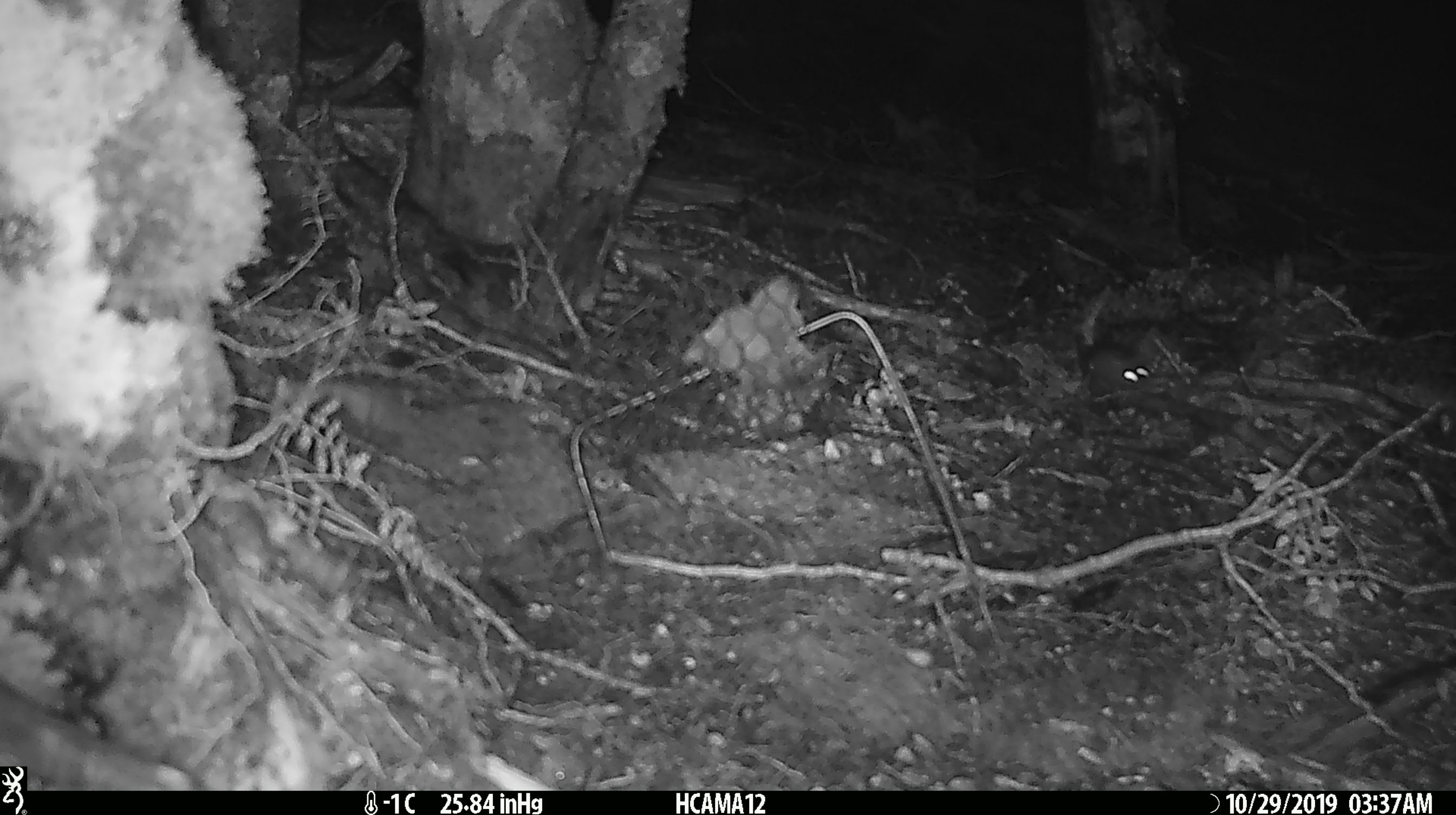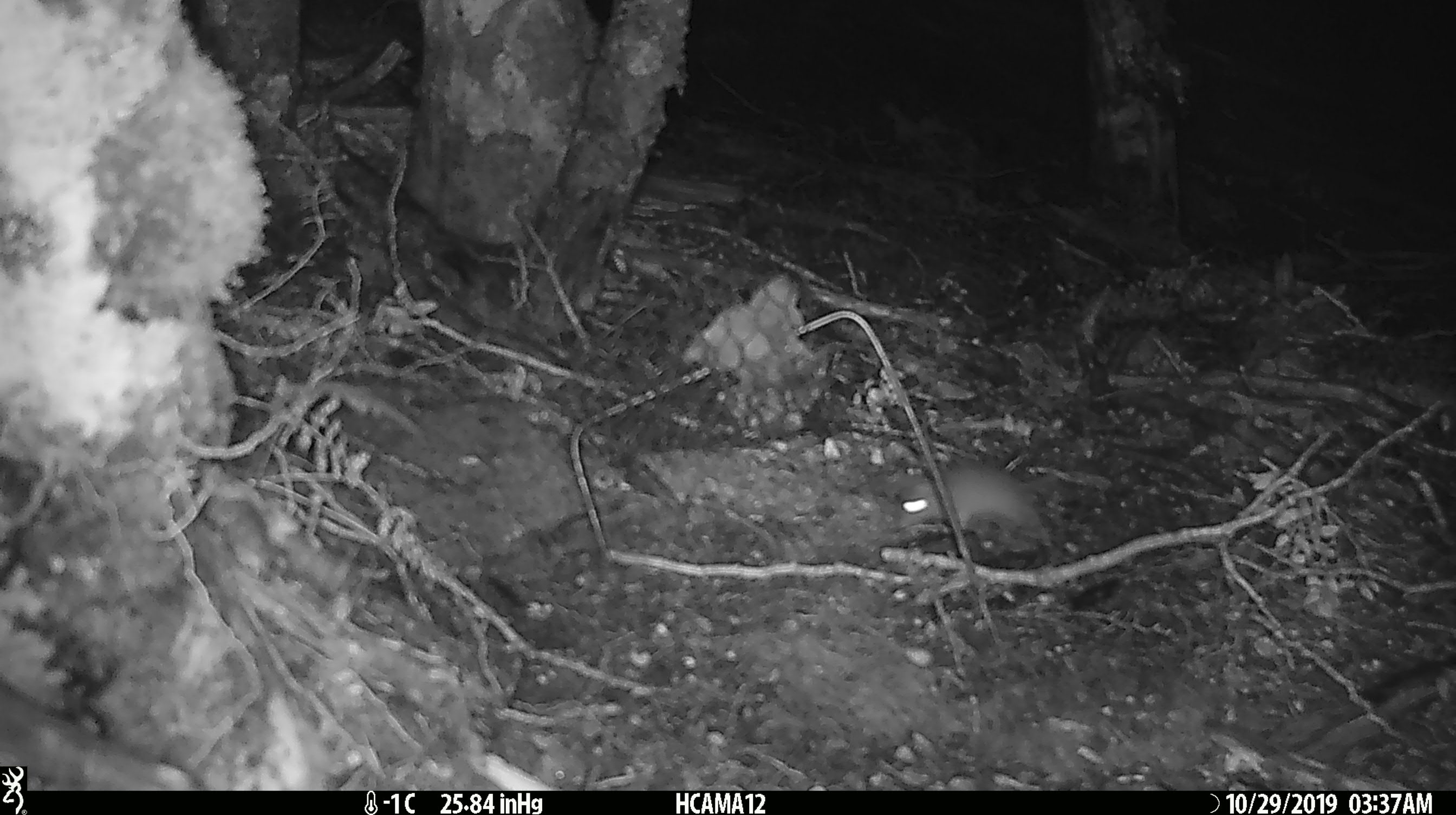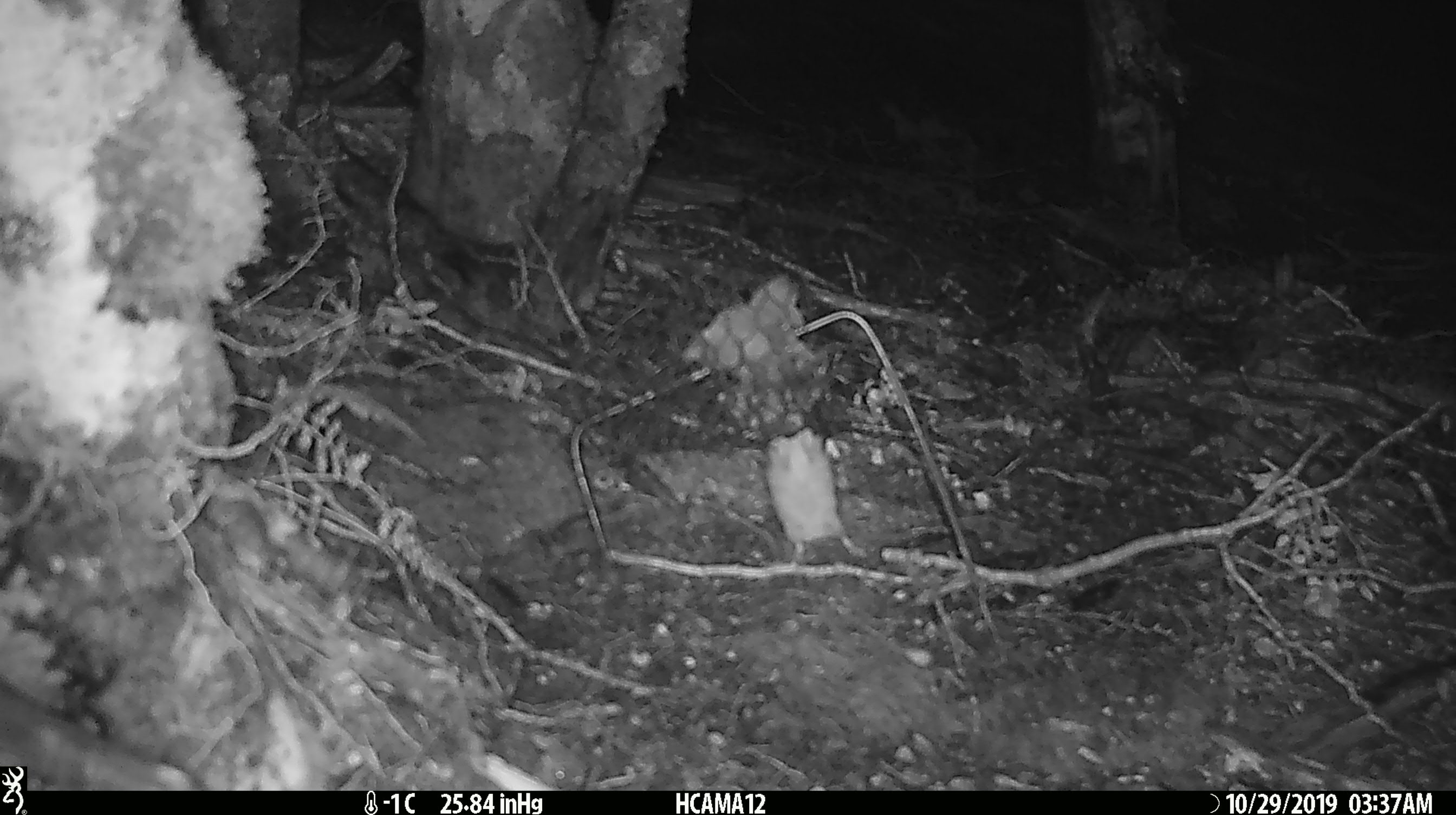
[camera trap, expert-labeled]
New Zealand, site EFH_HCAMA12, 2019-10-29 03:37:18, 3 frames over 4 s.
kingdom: Animalia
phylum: Chordata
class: Mammalia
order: Rodentia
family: Muridae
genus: Mus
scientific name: Mus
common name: mouse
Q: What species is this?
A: Mouse (Mus).